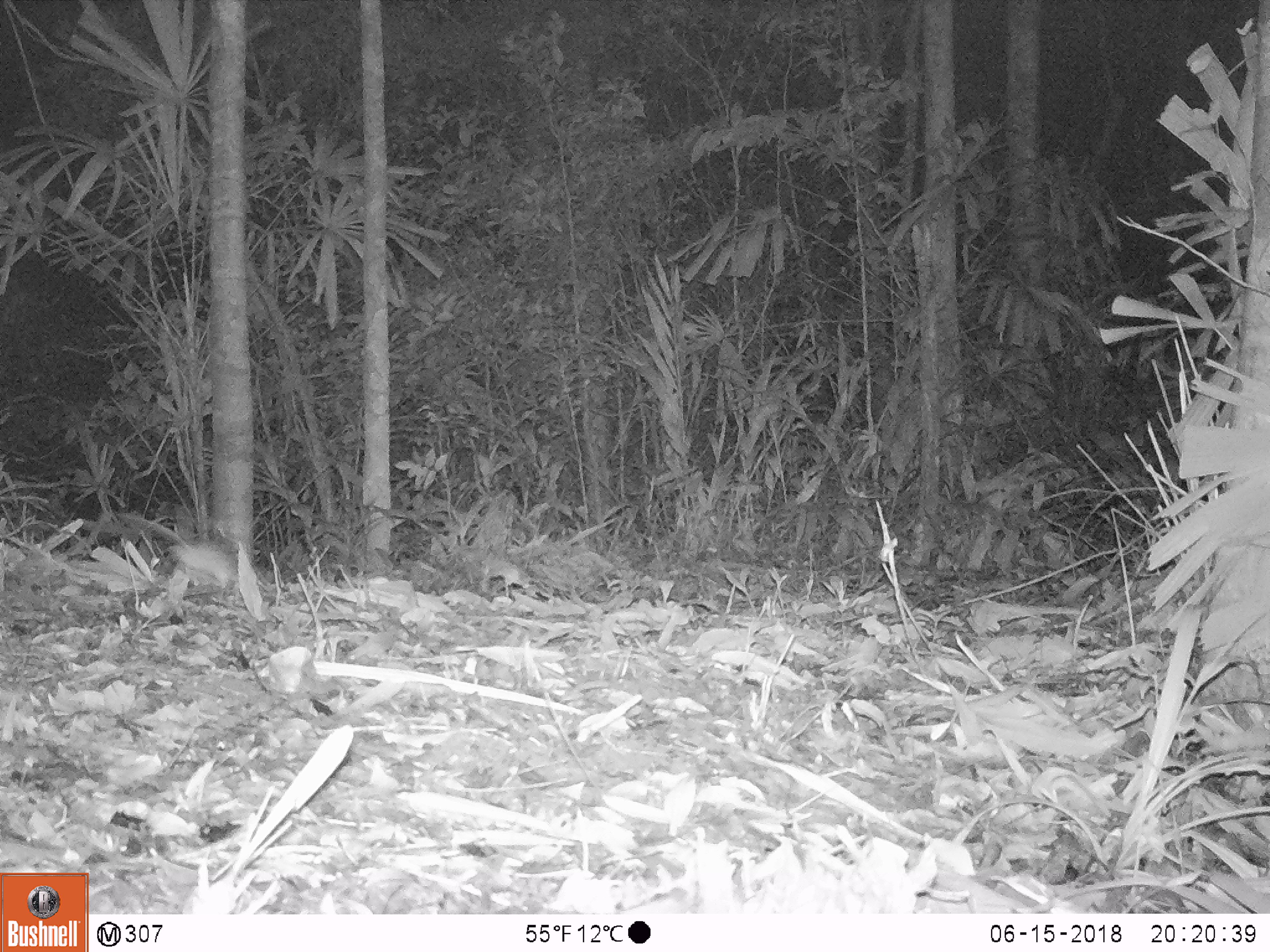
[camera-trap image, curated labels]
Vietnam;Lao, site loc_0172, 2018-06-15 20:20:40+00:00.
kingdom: Animalia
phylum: Chordata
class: Mammalia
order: Rodentia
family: Muridae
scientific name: Muridae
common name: old-world mice and rats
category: unidentified murid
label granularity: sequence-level